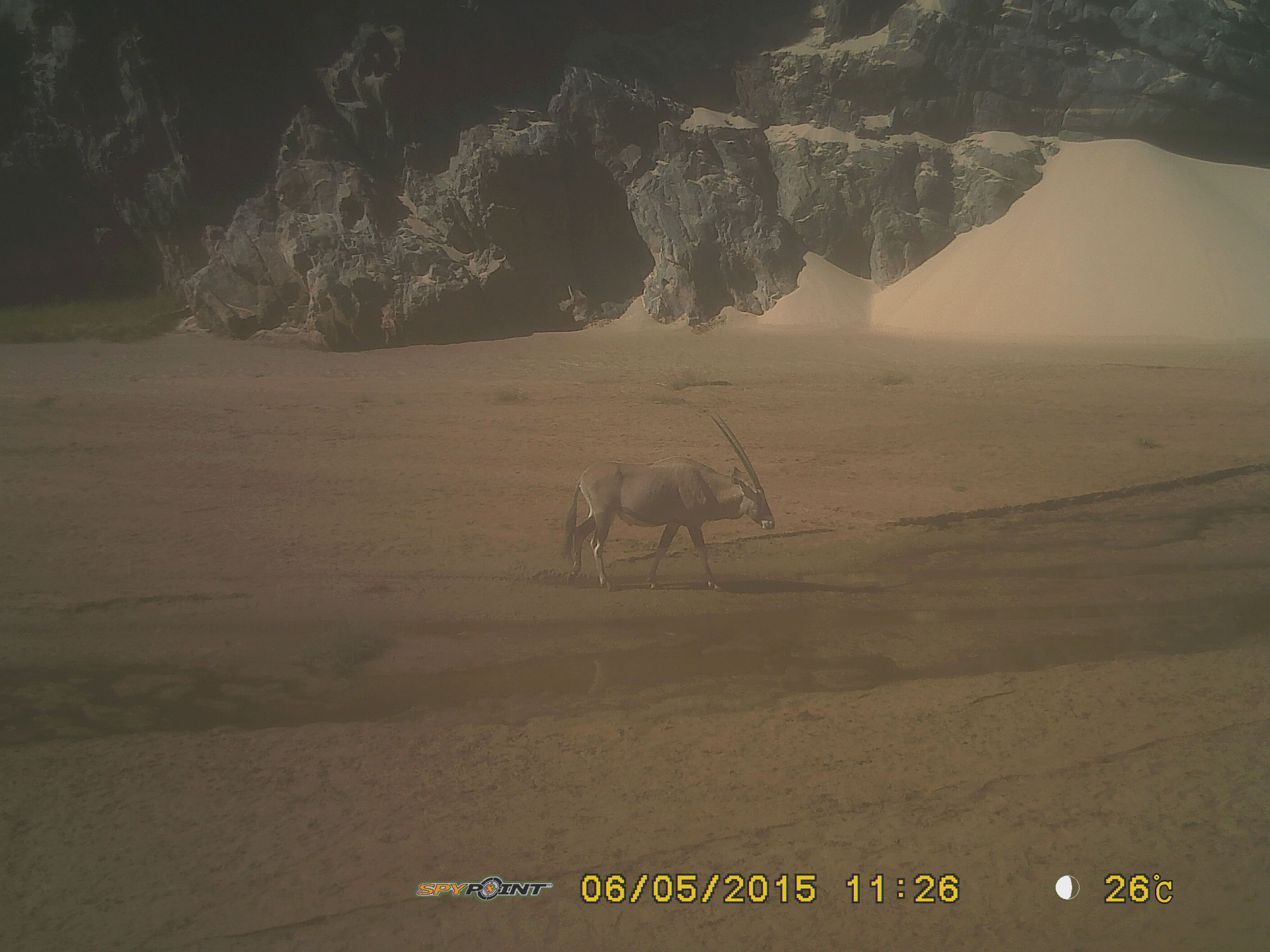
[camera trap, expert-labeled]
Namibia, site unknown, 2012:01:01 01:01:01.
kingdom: Animalia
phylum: Chordata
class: Mammalia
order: Artiodactyla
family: Bovidae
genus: Oryx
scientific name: Oryx gazella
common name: gemsbok